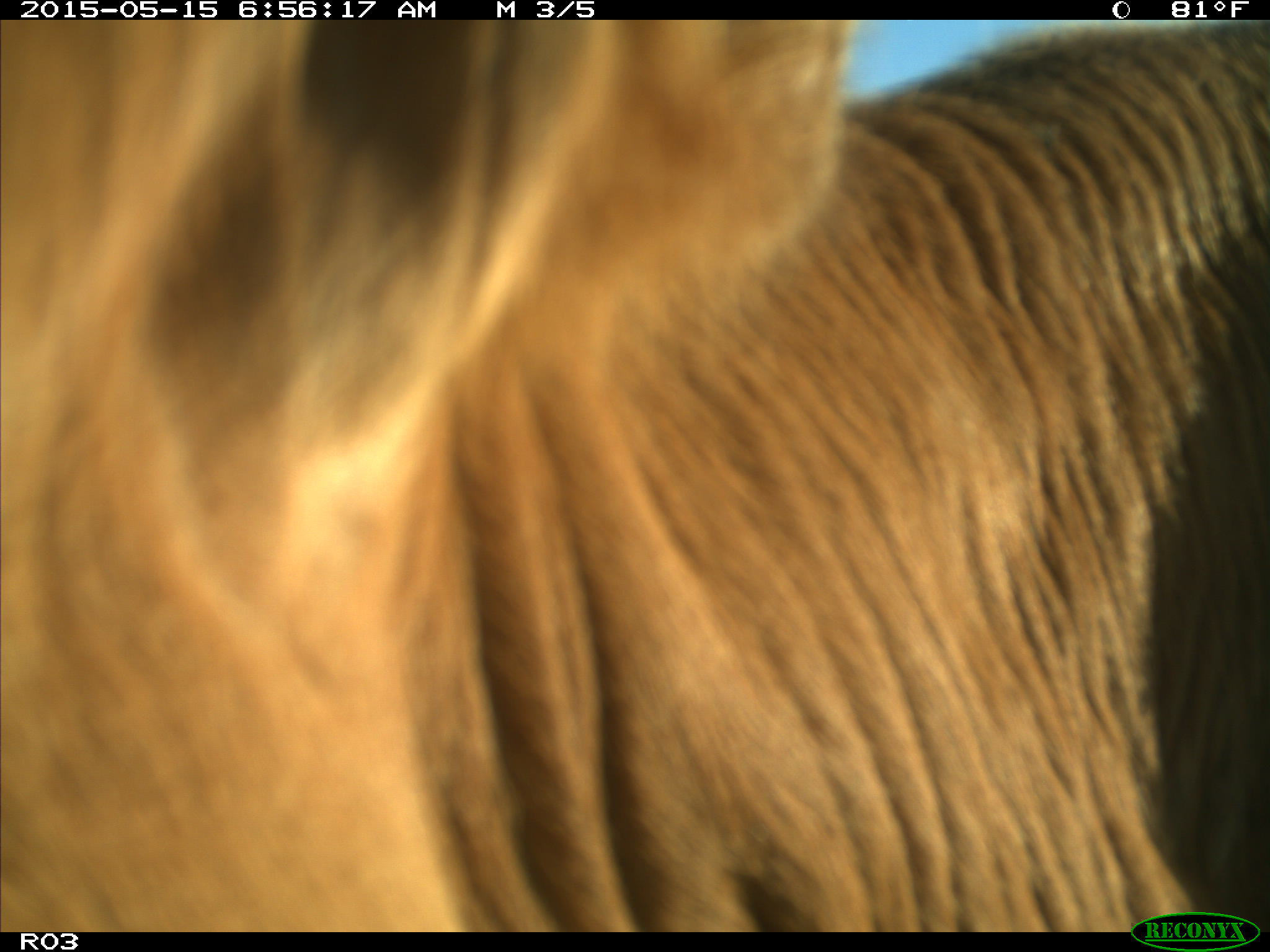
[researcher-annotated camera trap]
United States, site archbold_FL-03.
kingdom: Animalia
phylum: Chordata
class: Mammalia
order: Artiodactyla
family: Bovidae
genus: Bos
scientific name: Bos taurus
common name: domestic cow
Bos taurus (domestic cow).